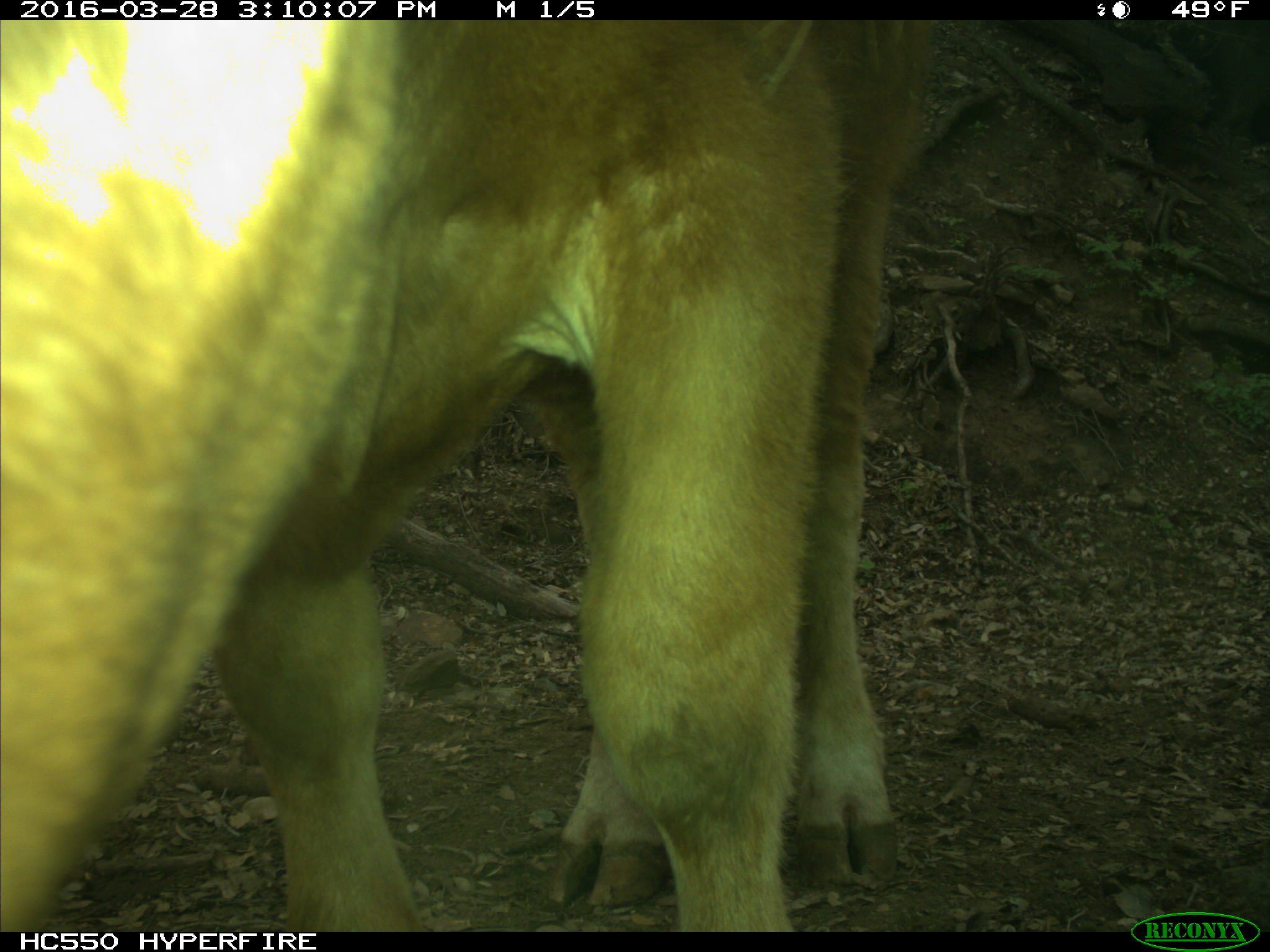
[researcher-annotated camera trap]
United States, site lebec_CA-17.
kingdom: Animalia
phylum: Chordata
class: Mammalia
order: Artiodactyla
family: Bovidae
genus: Bos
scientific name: Bos taurus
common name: domestic cow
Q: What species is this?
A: Bos taurus (domestic cow).